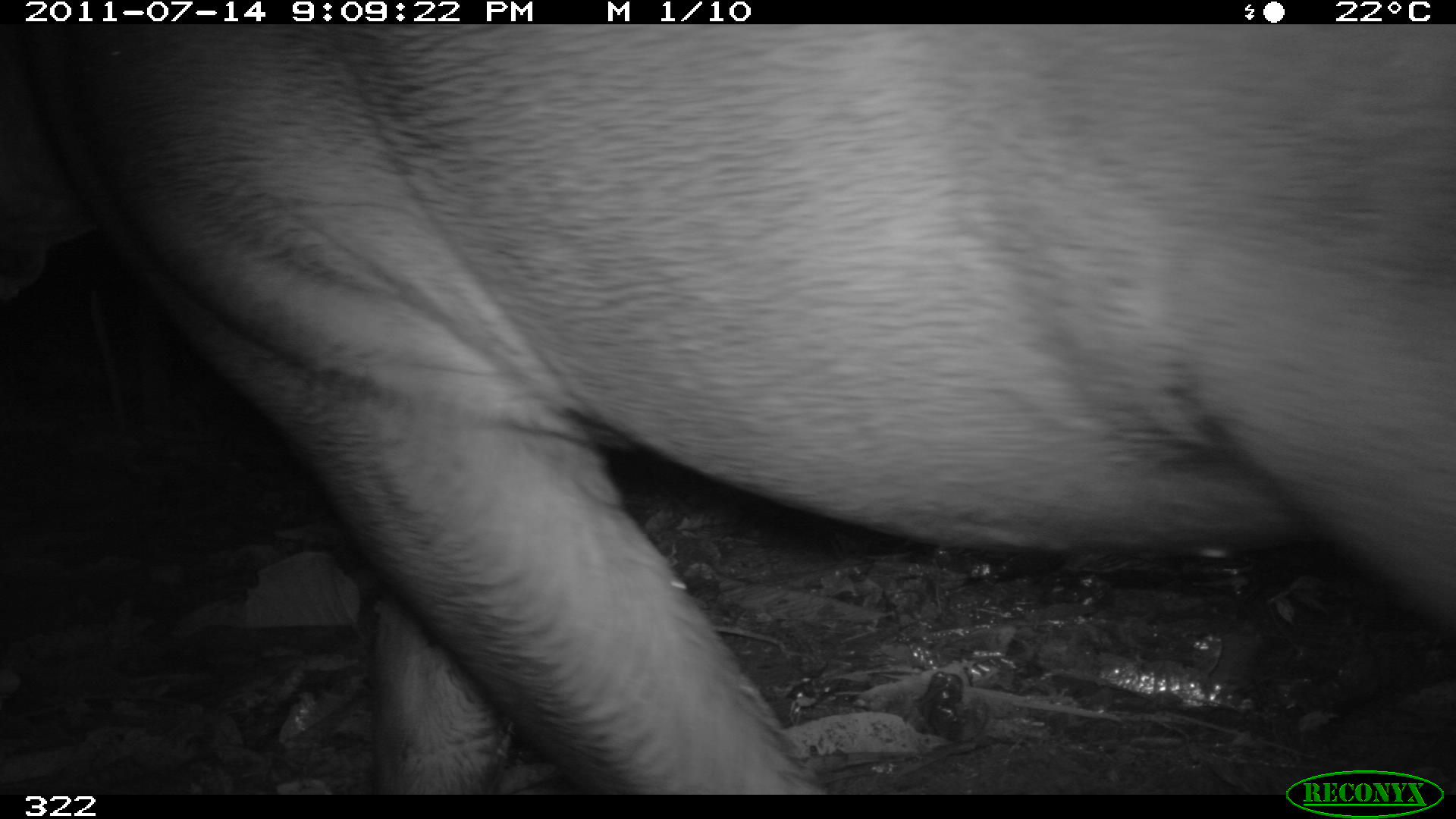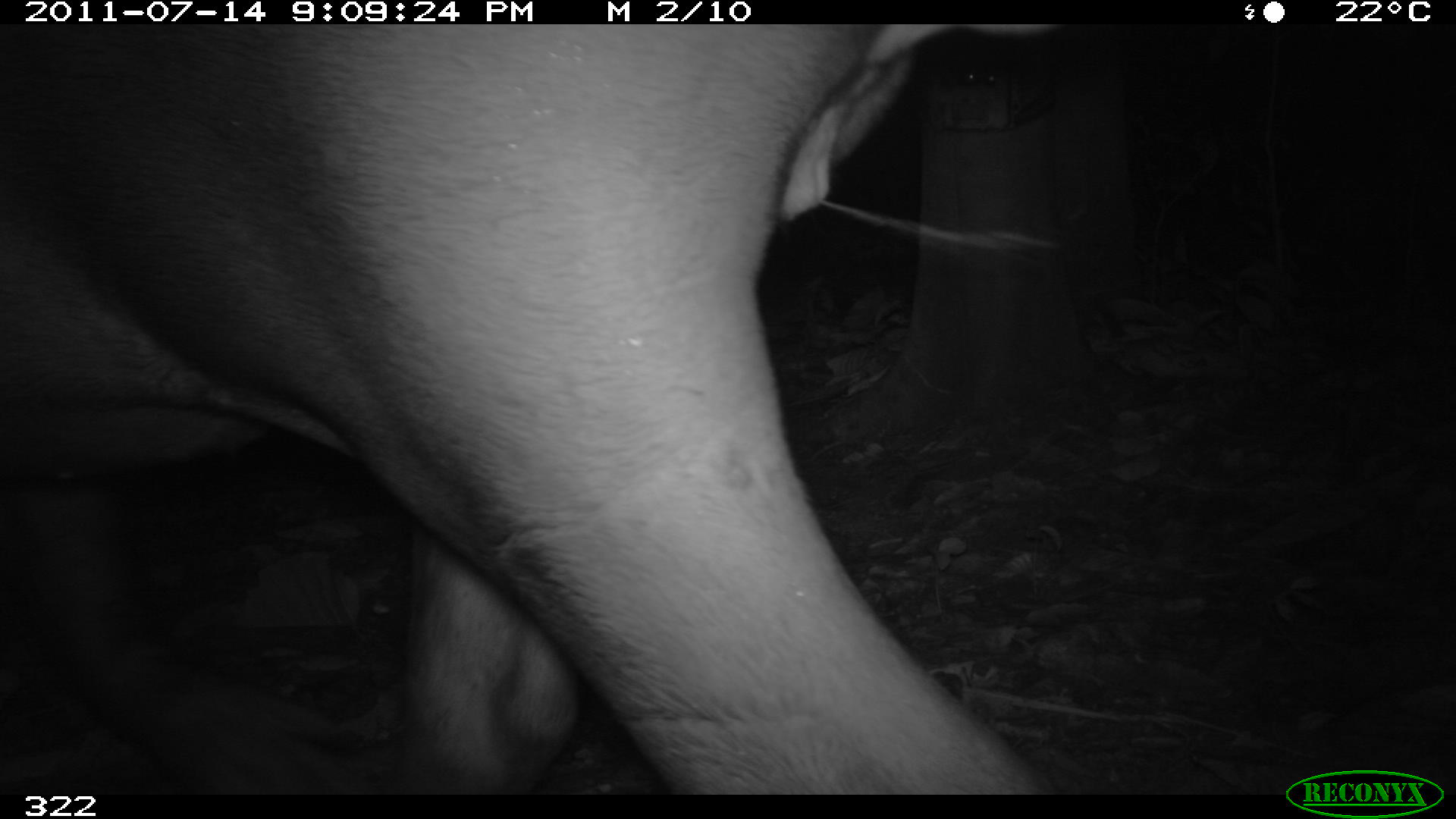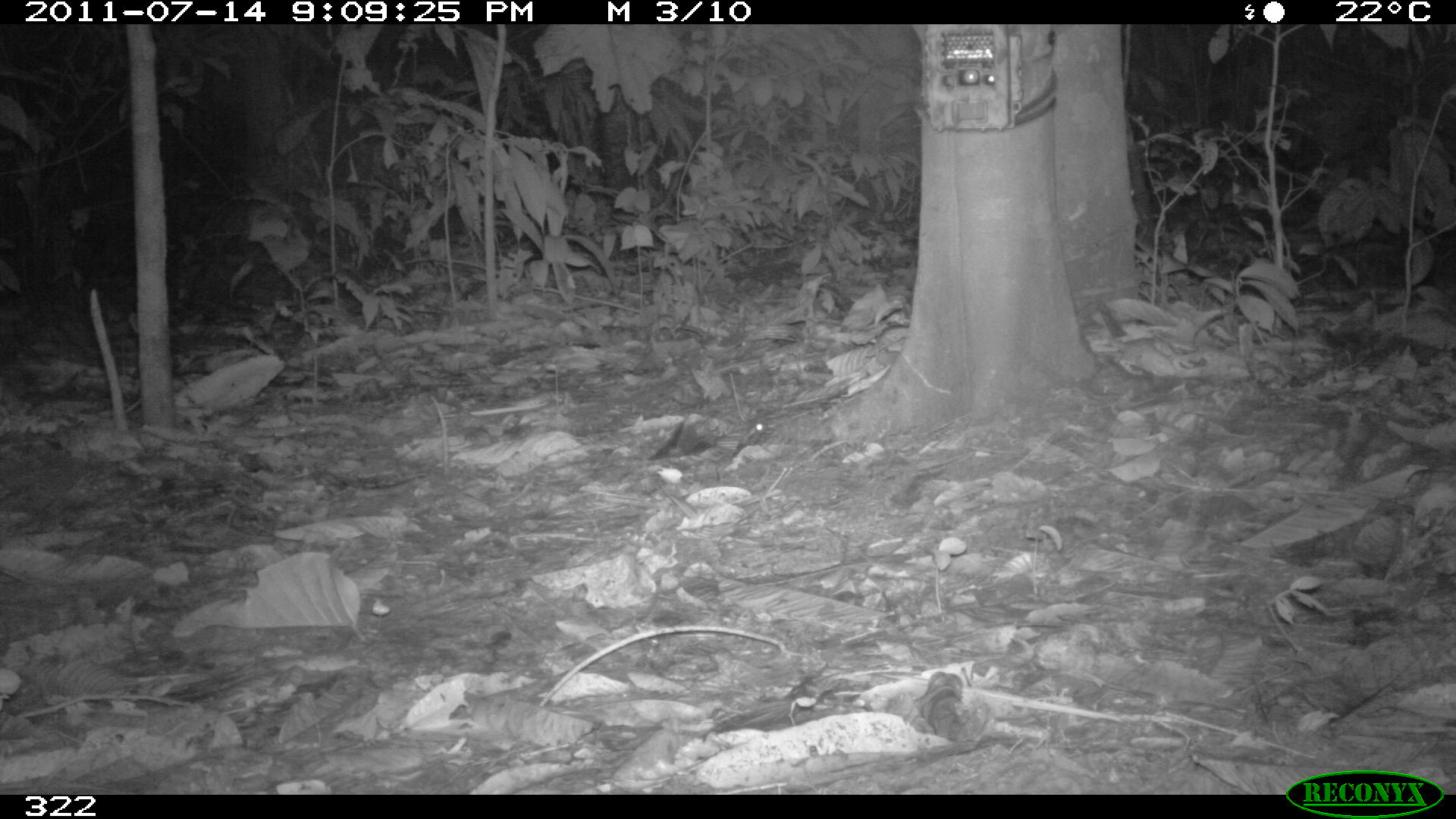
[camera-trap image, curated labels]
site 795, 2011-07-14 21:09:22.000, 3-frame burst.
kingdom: Animalia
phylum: Chordata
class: Mammalia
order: Perissodactyla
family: Tapiridae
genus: Tapirus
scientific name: Tapirus terrestris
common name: south american tapir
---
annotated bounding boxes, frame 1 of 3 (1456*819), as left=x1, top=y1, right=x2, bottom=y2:
tapirus terrestris: left=0, top=23, right=1456, bottom=795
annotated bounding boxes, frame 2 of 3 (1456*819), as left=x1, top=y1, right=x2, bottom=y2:
tapirus terrestris: left=0, top=20, right=1073, bottom=794